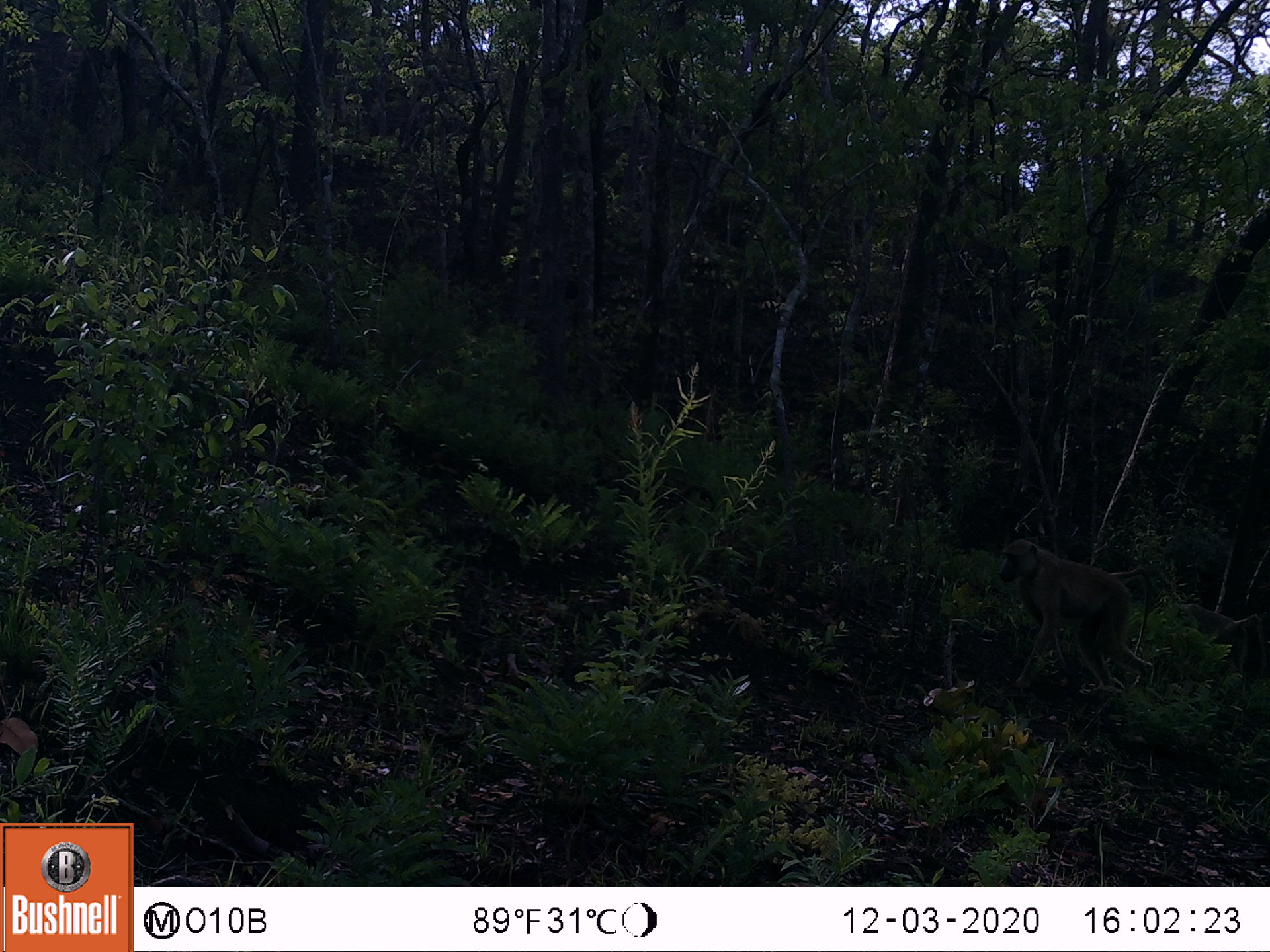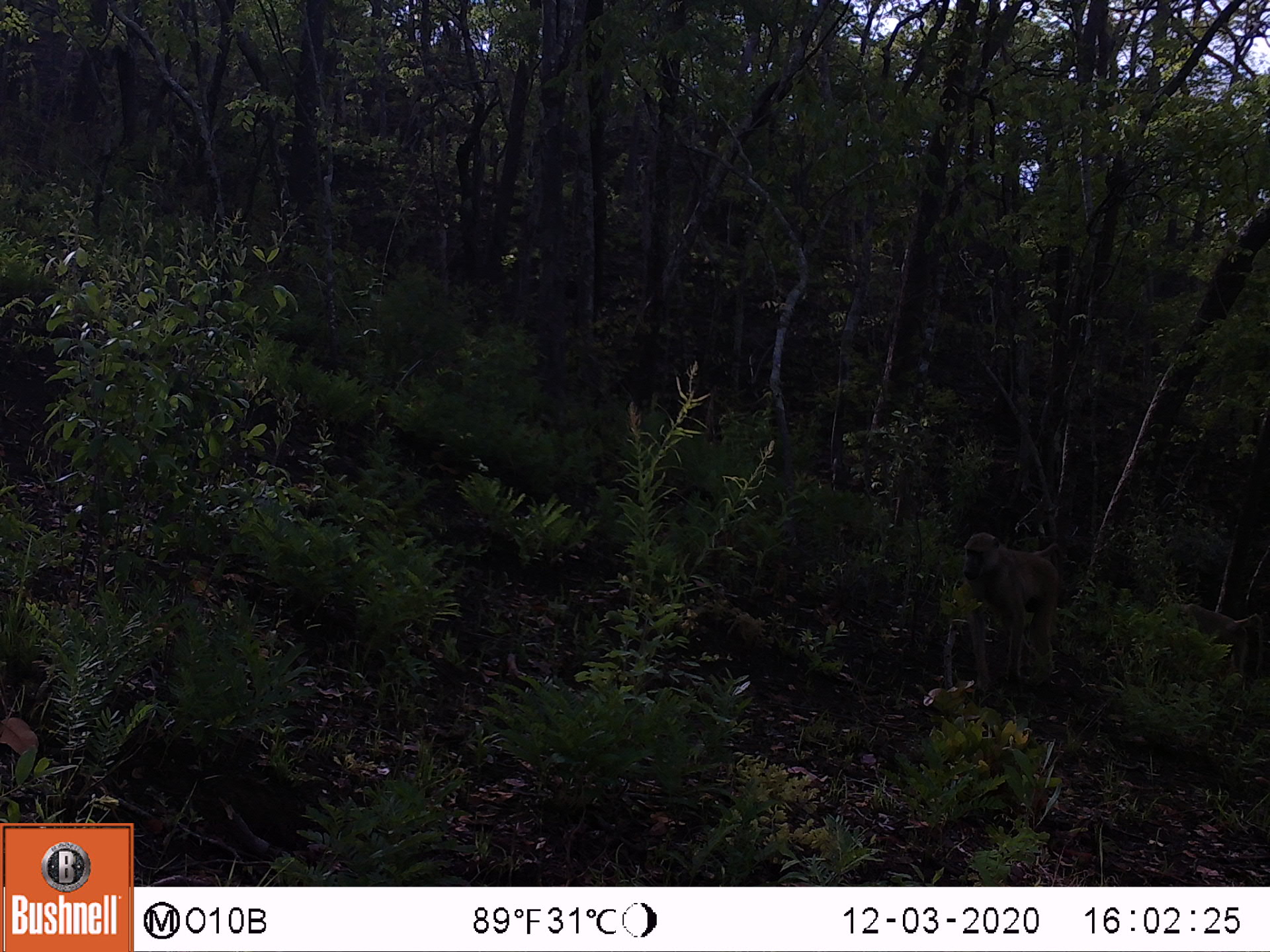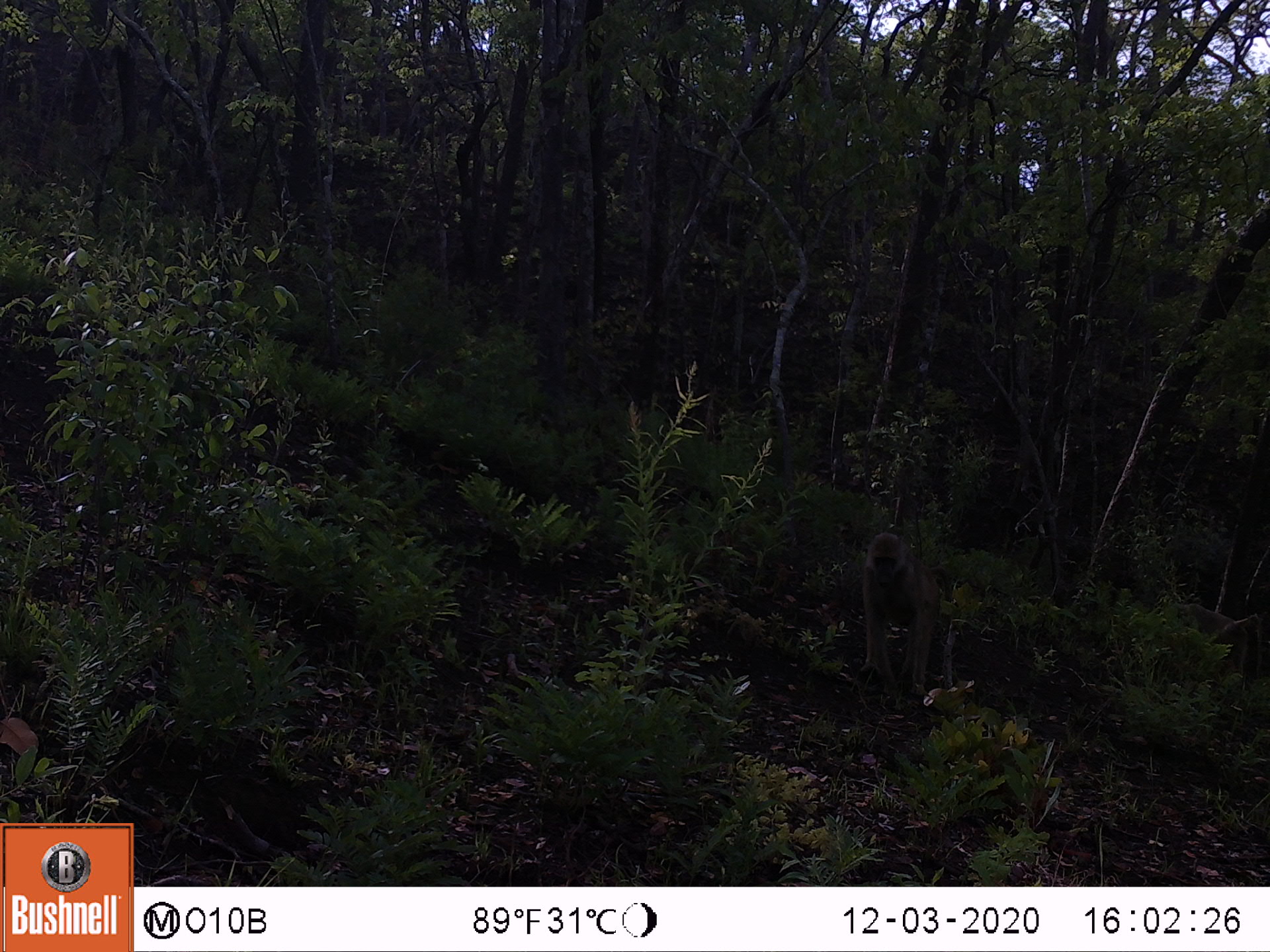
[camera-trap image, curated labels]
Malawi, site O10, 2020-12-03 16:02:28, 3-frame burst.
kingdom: Animalia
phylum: Chordata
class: Mammalia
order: Primates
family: Cercopithecidae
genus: Papio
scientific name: Papio cynocephalus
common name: yellow baboon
Yellow baboon (Papio cynocephalus), count 2.